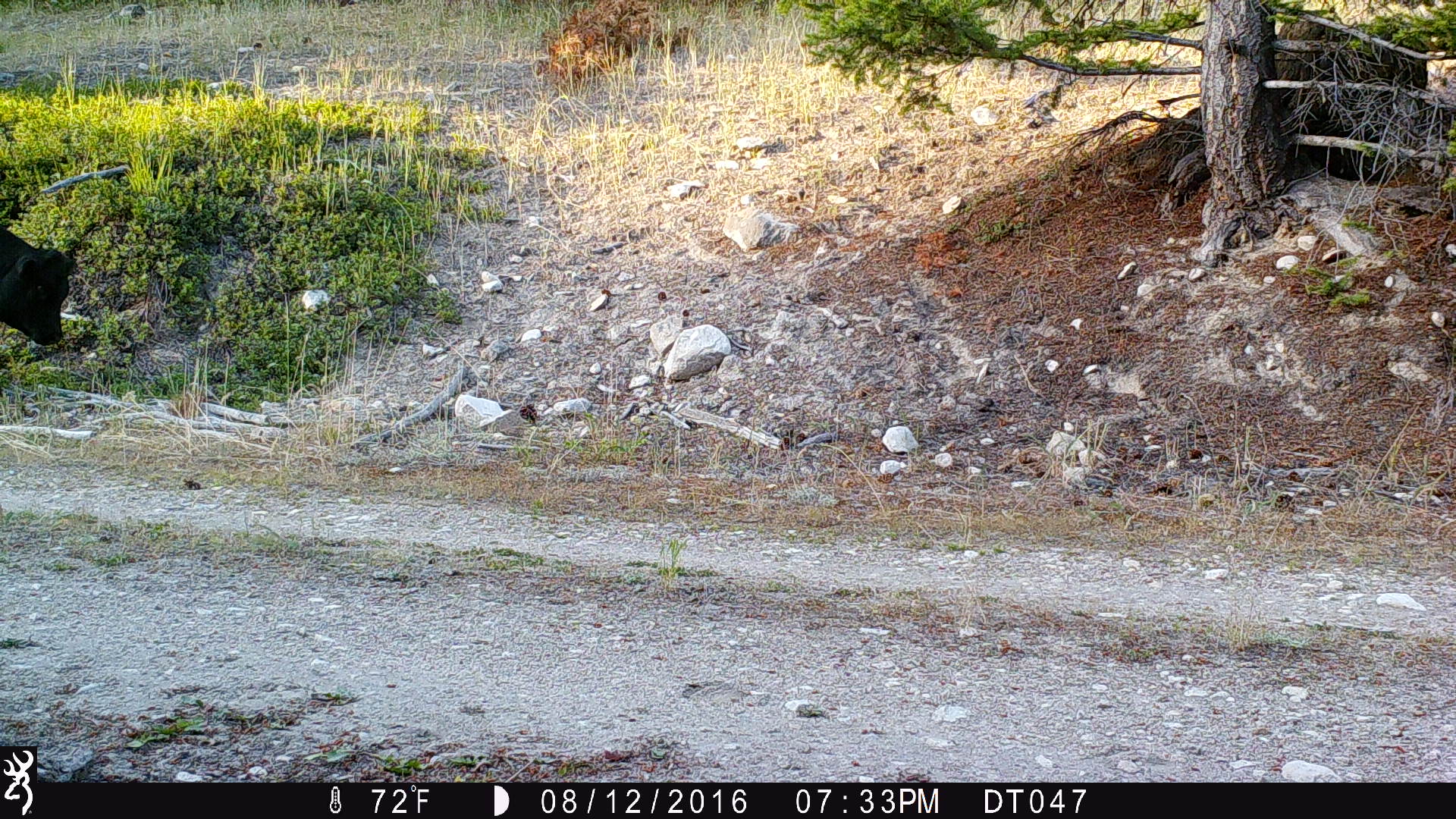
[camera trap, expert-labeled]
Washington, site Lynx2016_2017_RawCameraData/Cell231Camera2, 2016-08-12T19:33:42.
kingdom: Animalia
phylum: Chordata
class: Mammalia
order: Artiodactyla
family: Bovidae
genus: Bos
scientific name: Bos taurus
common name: domestic cattle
Domestic cattle (Bos taurus). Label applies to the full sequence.